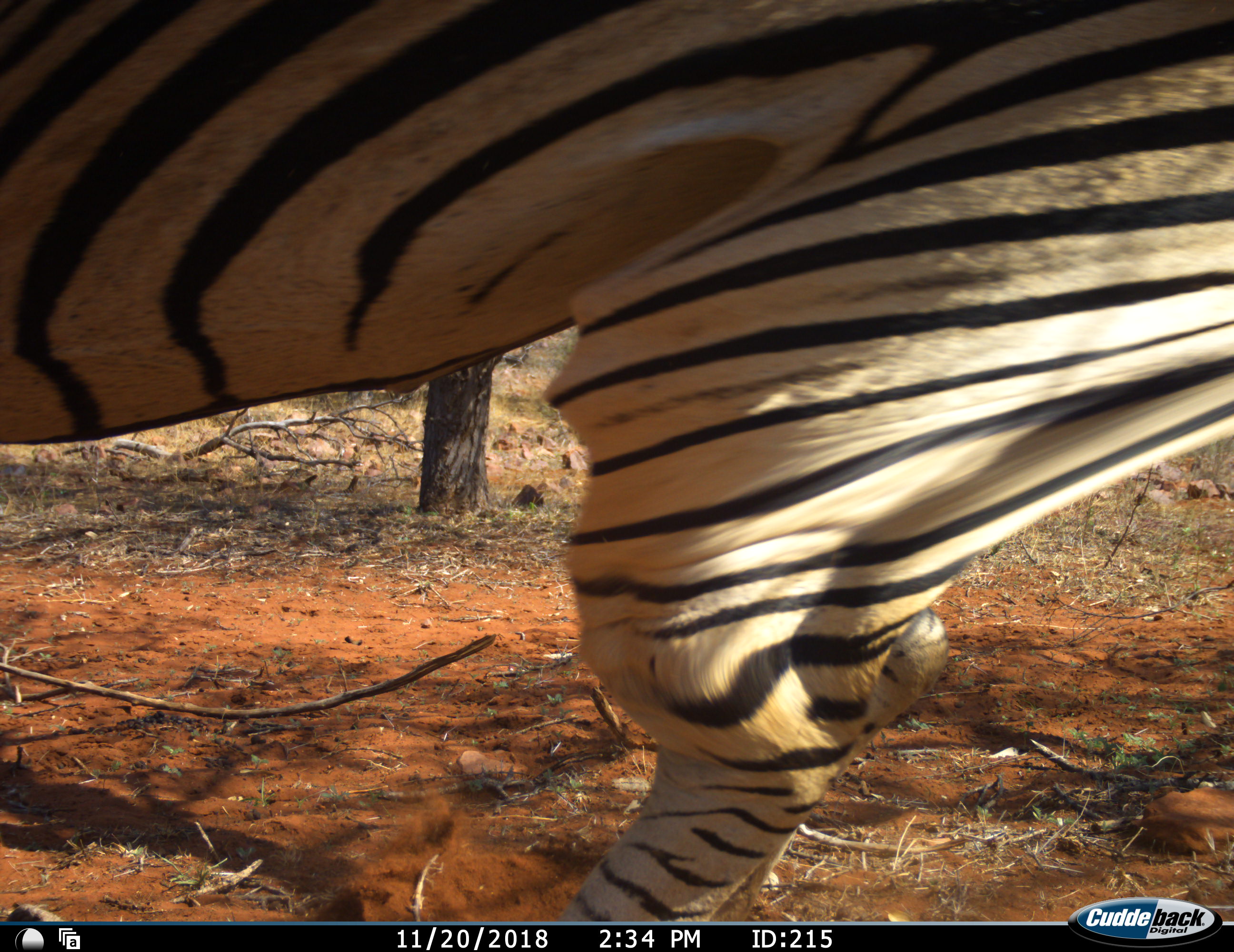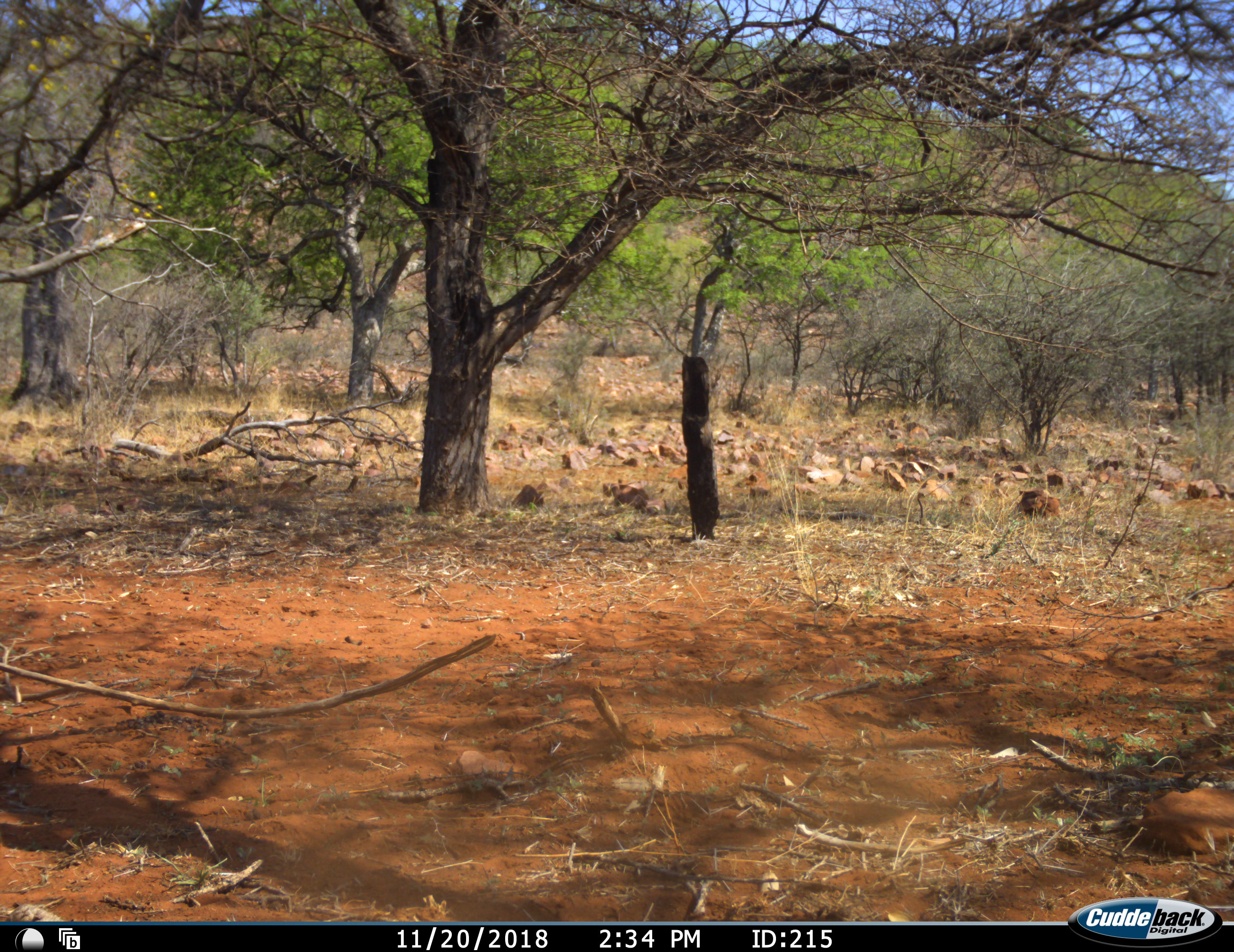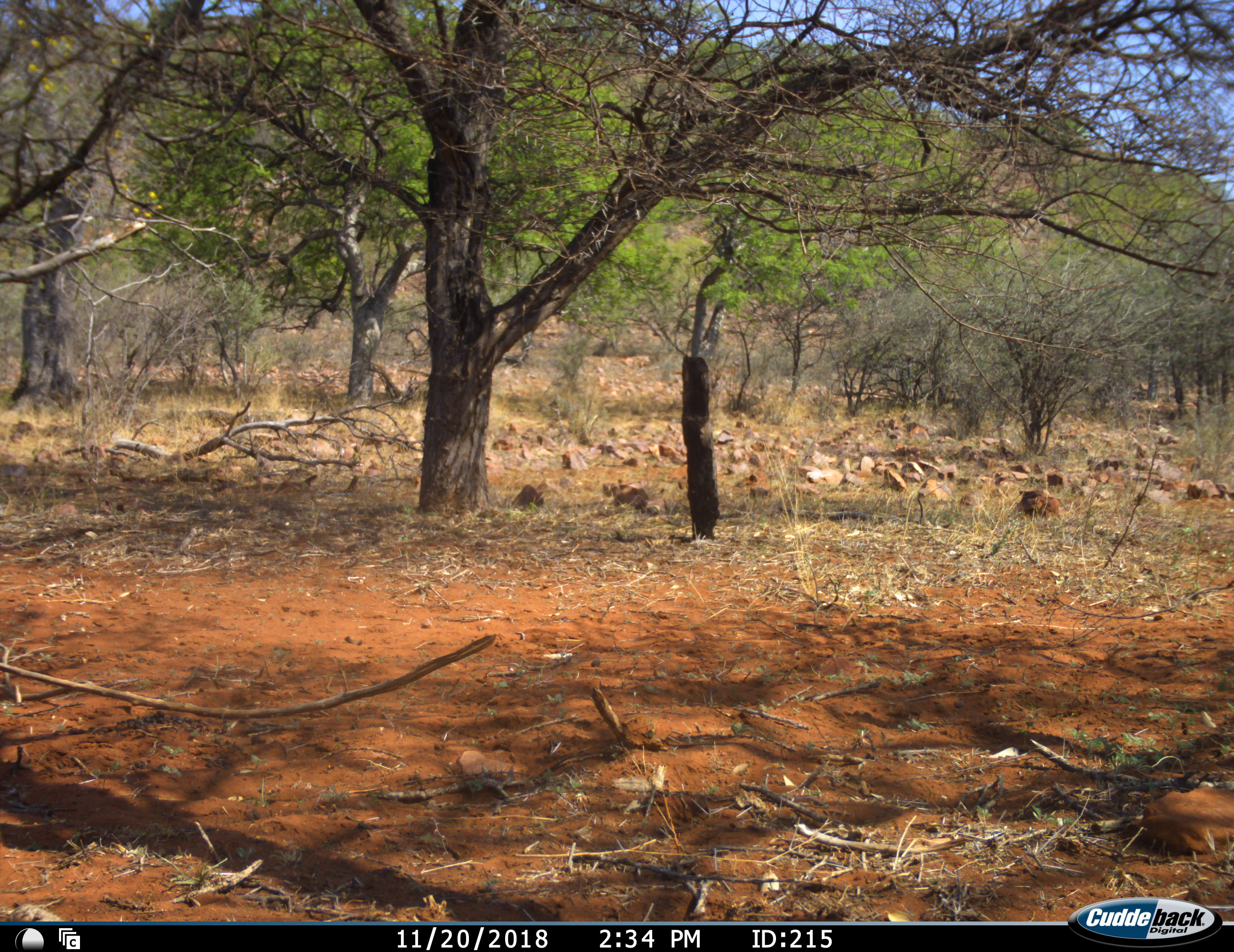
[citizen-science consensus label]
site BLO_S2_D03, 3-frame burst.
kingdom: Animalia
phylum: Chordata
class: Mammalia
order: Perissodactyla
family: Equidae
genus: Equus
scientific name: Equus quagga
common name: plains zebra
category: zebraplains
Zebraplains (plains zebra) (Equus quagga), count 1. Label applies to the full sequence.